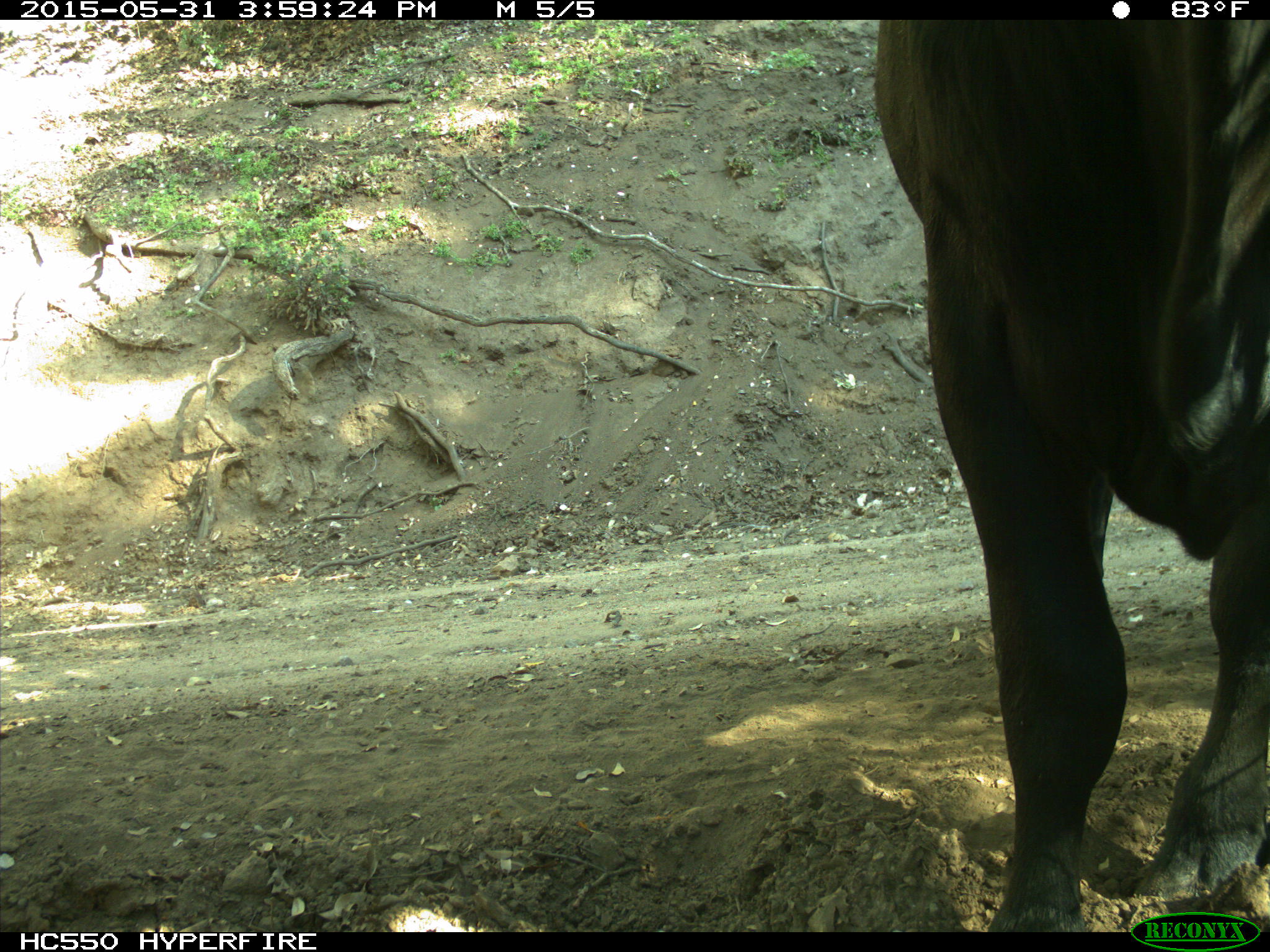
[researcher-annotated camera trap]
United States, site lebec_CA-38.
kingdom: Animalia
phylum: Chordata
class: Mammalia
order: Artiodactyla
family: Bovidae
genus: Bos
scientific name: Bos taurus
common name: domestic cow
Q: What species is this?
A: Bos taurus (domestic cow).